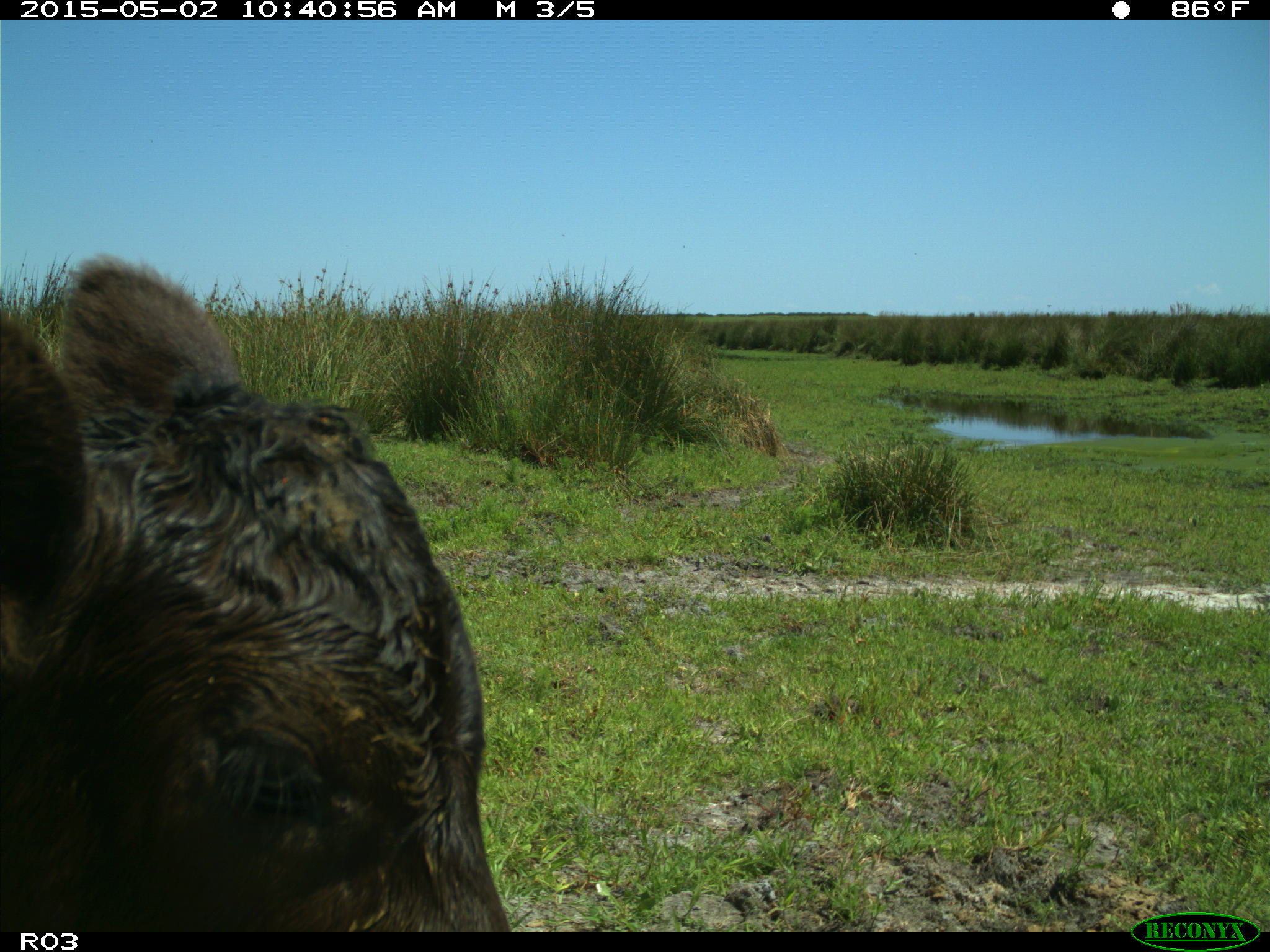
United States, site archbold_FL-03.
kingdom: Animalia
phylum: Chordata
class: Mammalia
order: Artiodactyla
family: Bovidae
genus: Bos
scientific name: Bos taurus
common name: domestic cow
Bos taurus (domestic cow).